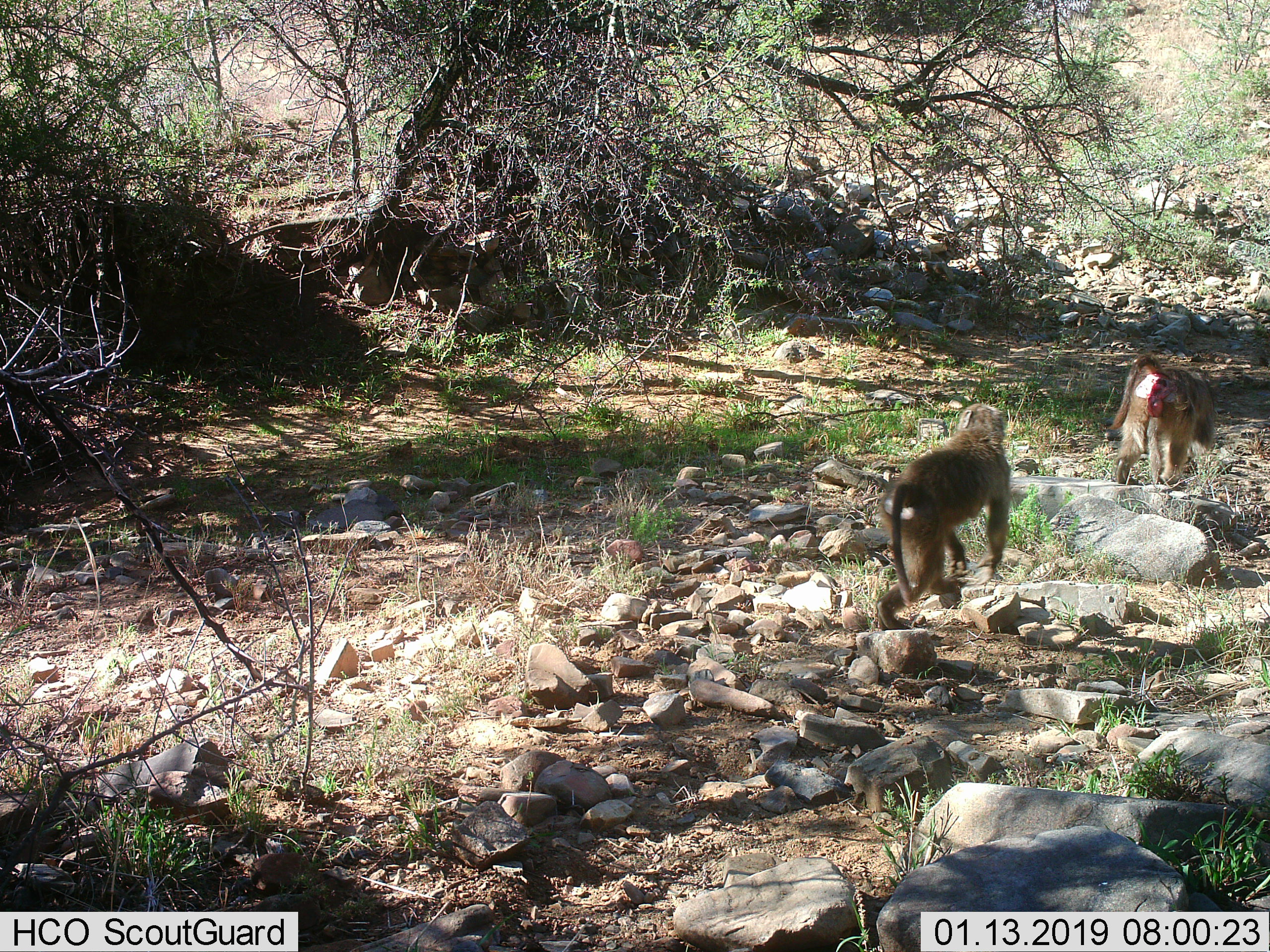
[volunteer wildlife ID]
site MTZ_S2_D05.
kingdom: Animalia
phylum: Chordata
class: Mammalia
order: Primates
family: Cercopithecidae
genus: Papio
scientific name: Papio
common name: baboon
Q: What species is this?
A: Baboon (Papio).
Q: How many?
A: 2.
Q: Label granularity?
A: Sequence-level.